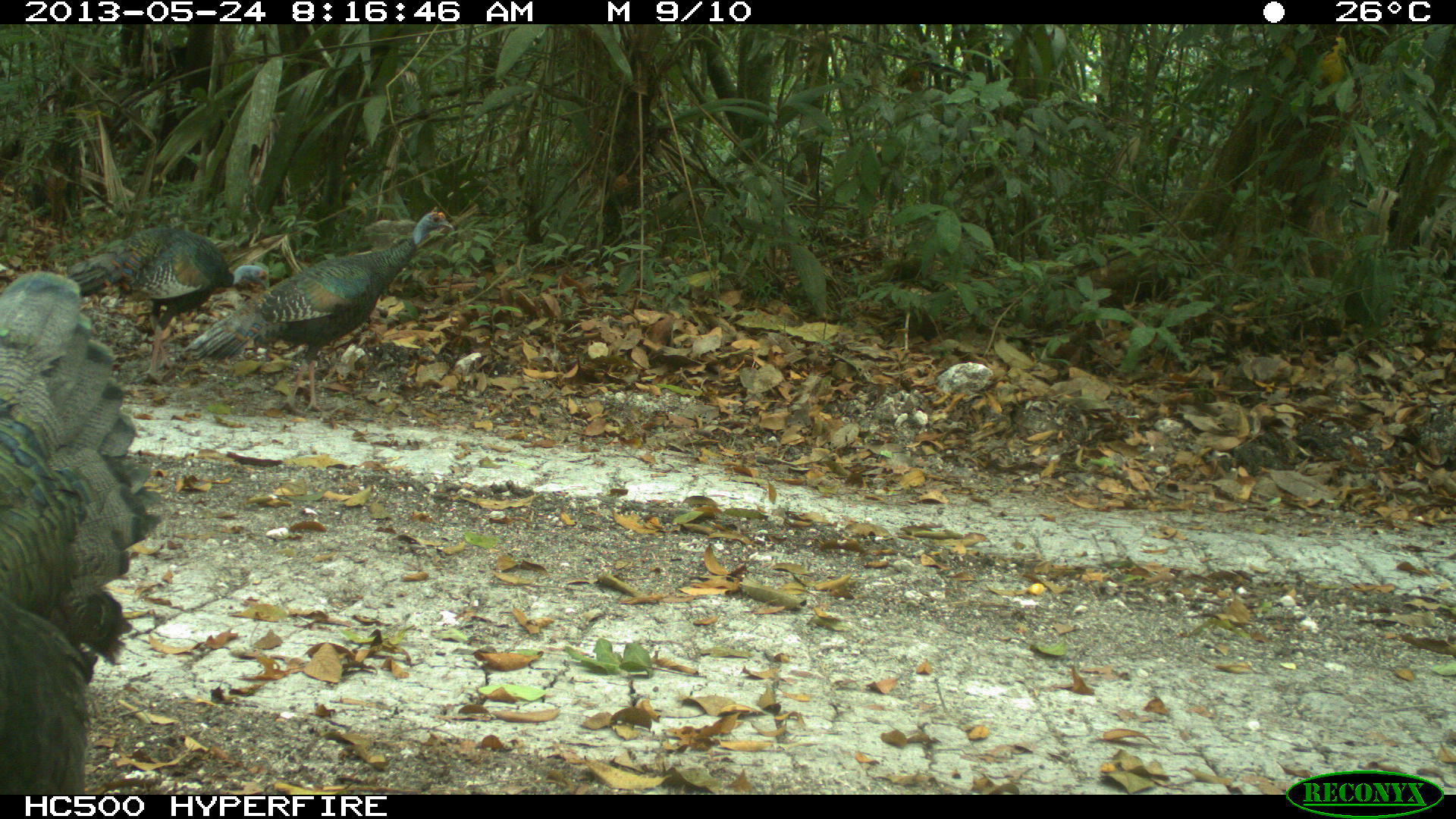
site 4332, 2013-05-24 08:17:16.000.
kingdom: Animalia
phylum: Chordata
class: Aves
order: Galliformes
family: Phasianidae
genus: Meleagris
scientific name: Meleagris ocellata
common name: ocellated turkey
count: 3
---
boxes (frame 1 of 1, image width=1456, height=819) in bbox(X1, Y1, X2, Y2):
meleagris ocellata: bbox(0, 270, 164, 791); bbox(183, 209, 453, 412); bbox(65, 222, 271, 378)